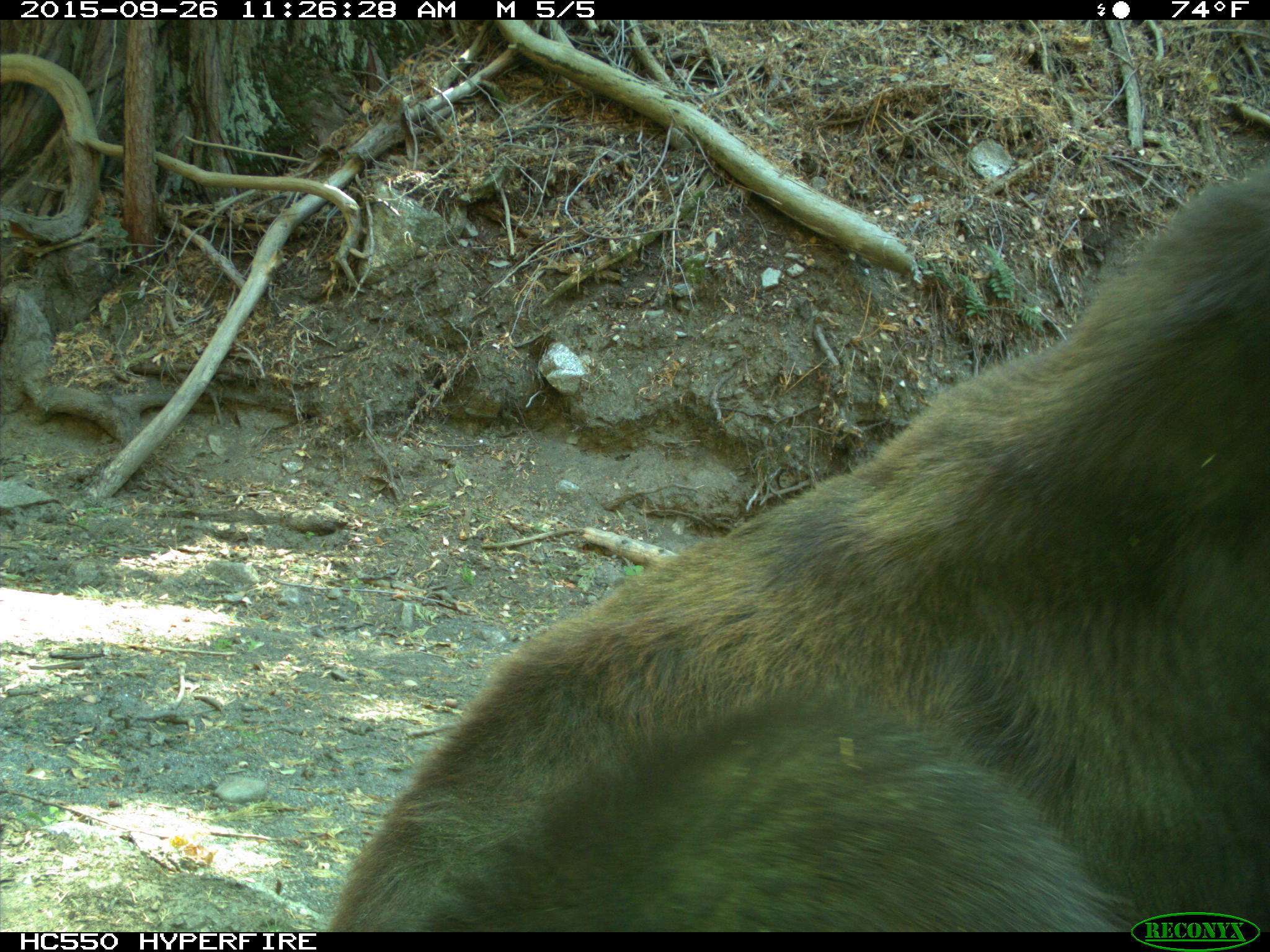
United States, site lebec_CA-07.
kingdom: Animalia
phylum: Chordata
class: Mammalia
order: Carnivora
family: Ursidae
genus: Ursus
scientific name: Ursus americanus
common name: american black bear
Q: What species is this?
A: Ursus americanus (american black bear).